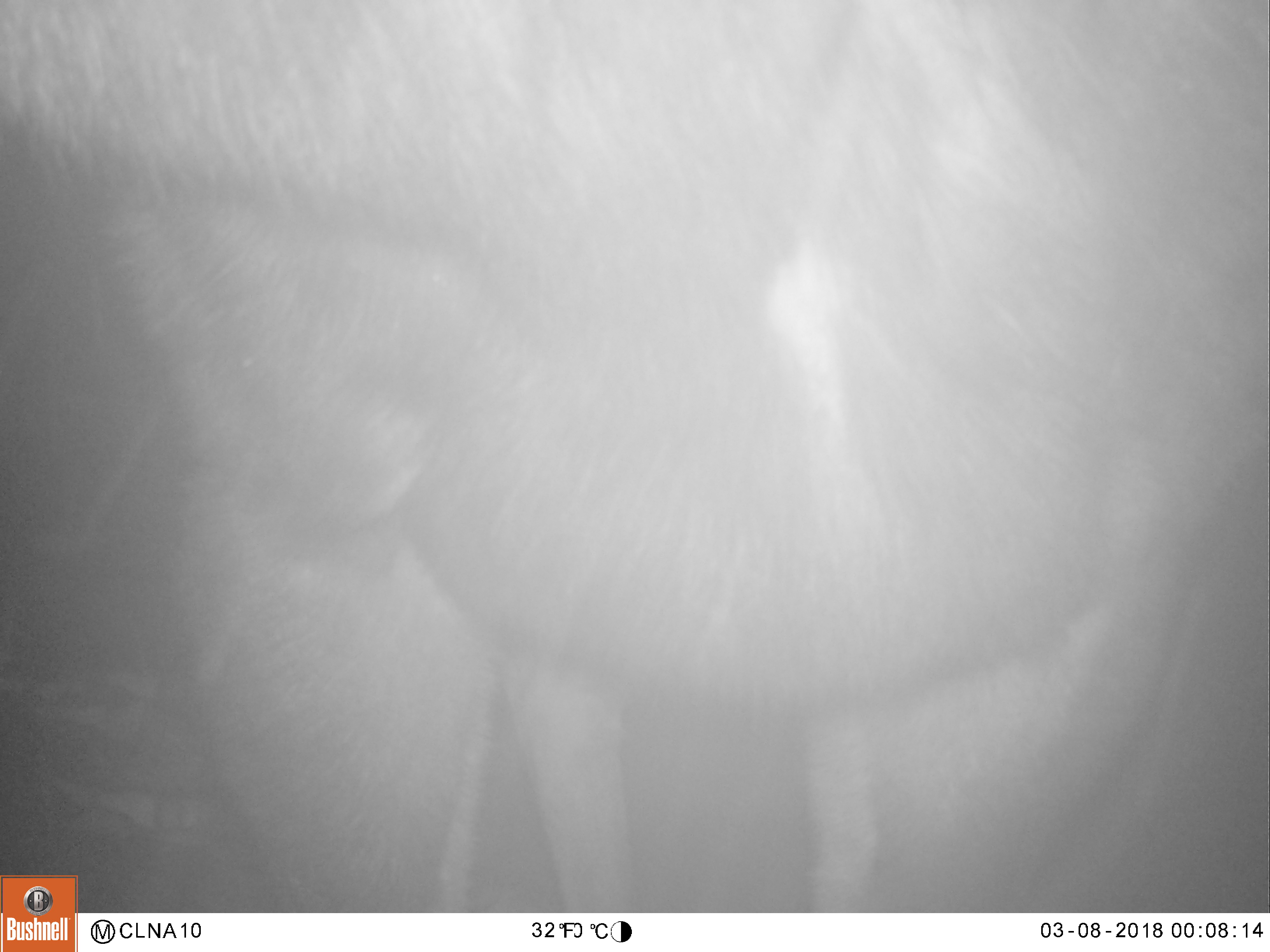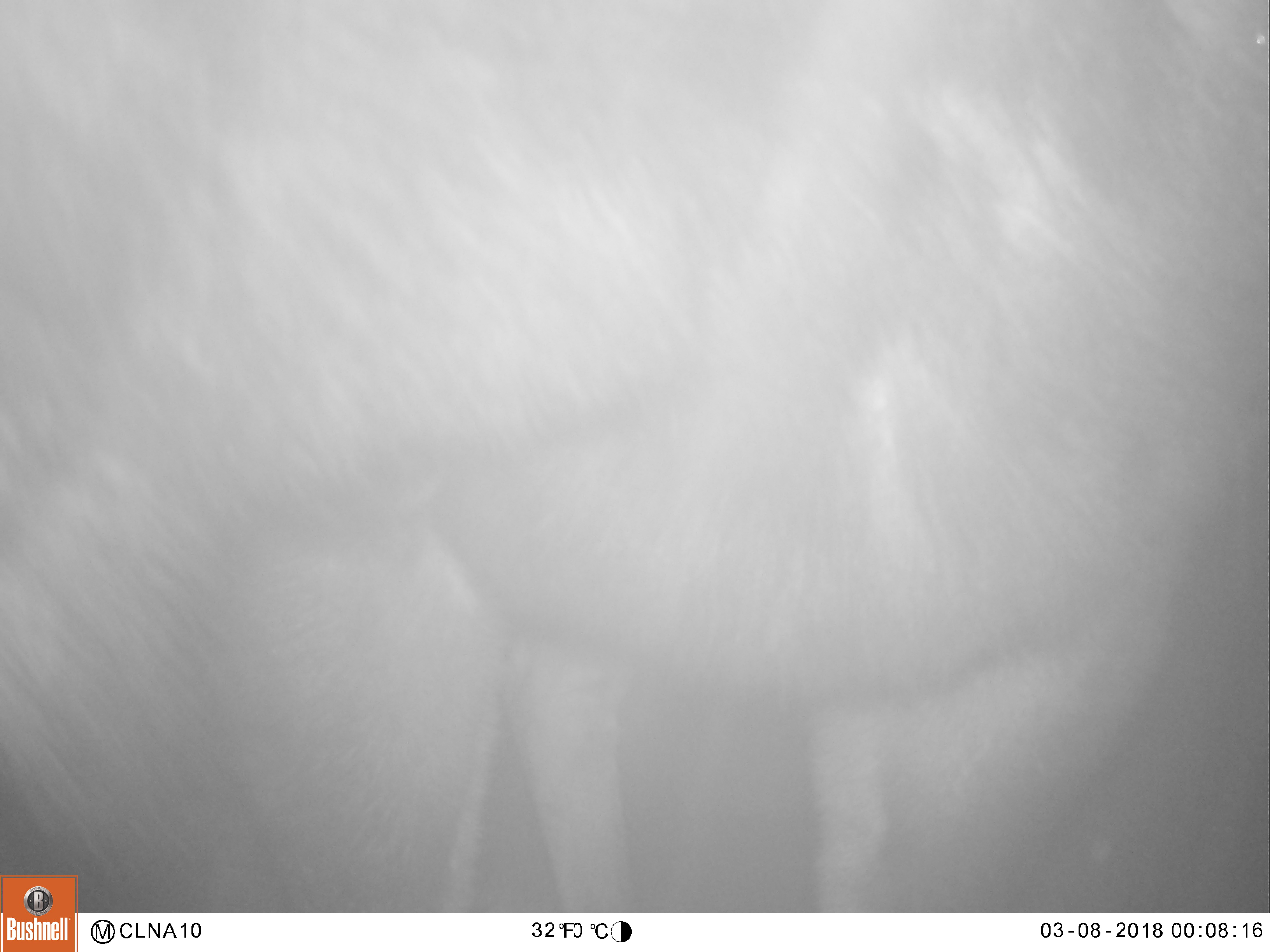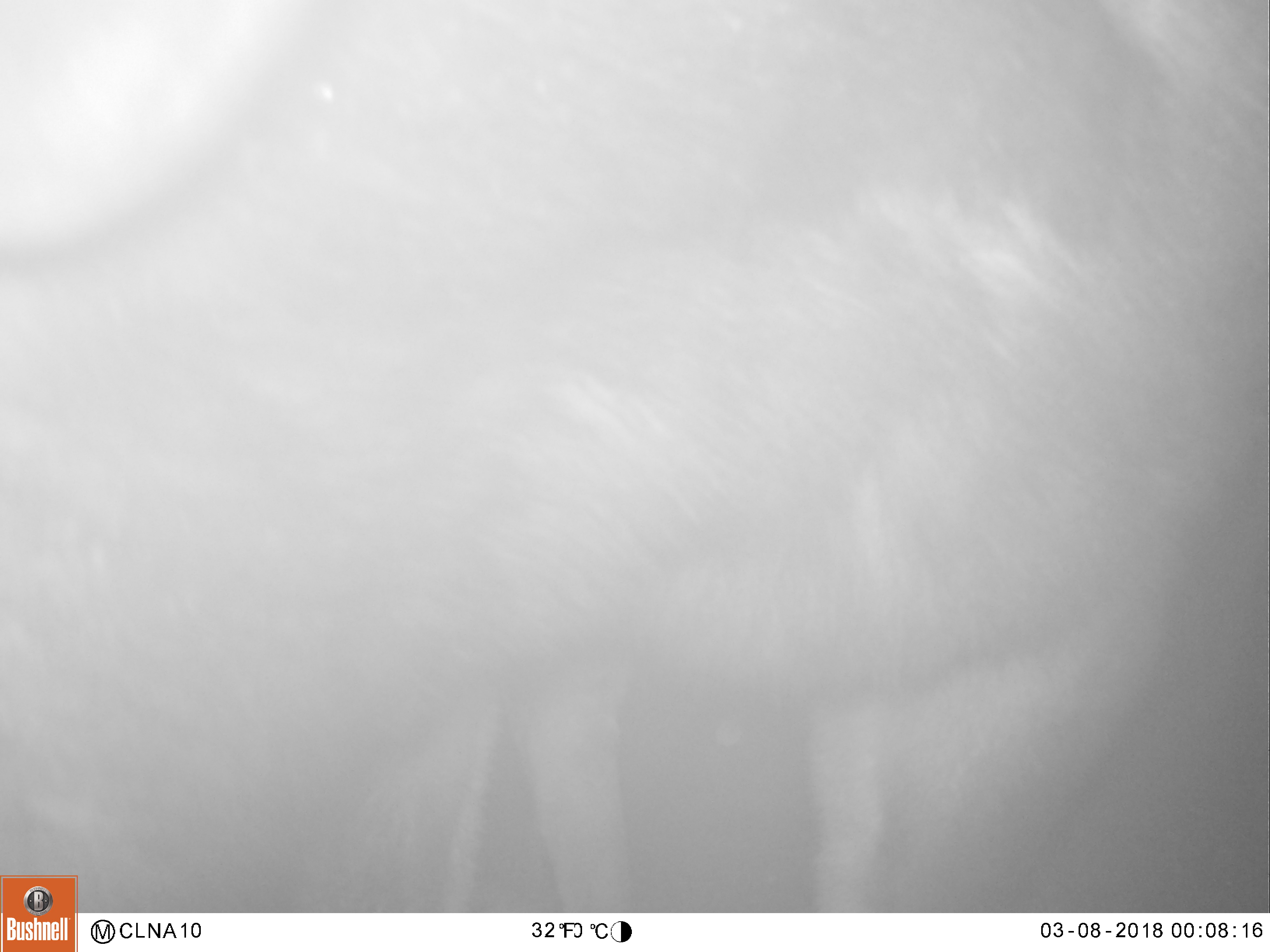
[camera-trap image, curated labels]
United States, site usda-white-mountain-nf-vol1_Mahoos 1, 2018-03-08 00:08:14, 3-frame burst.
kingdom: Animalia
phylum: Chordata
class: Mammalia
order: Artiodactyla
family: Cervidae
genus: Alces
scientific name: Alces alces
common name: moose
Moose (Alces alces).